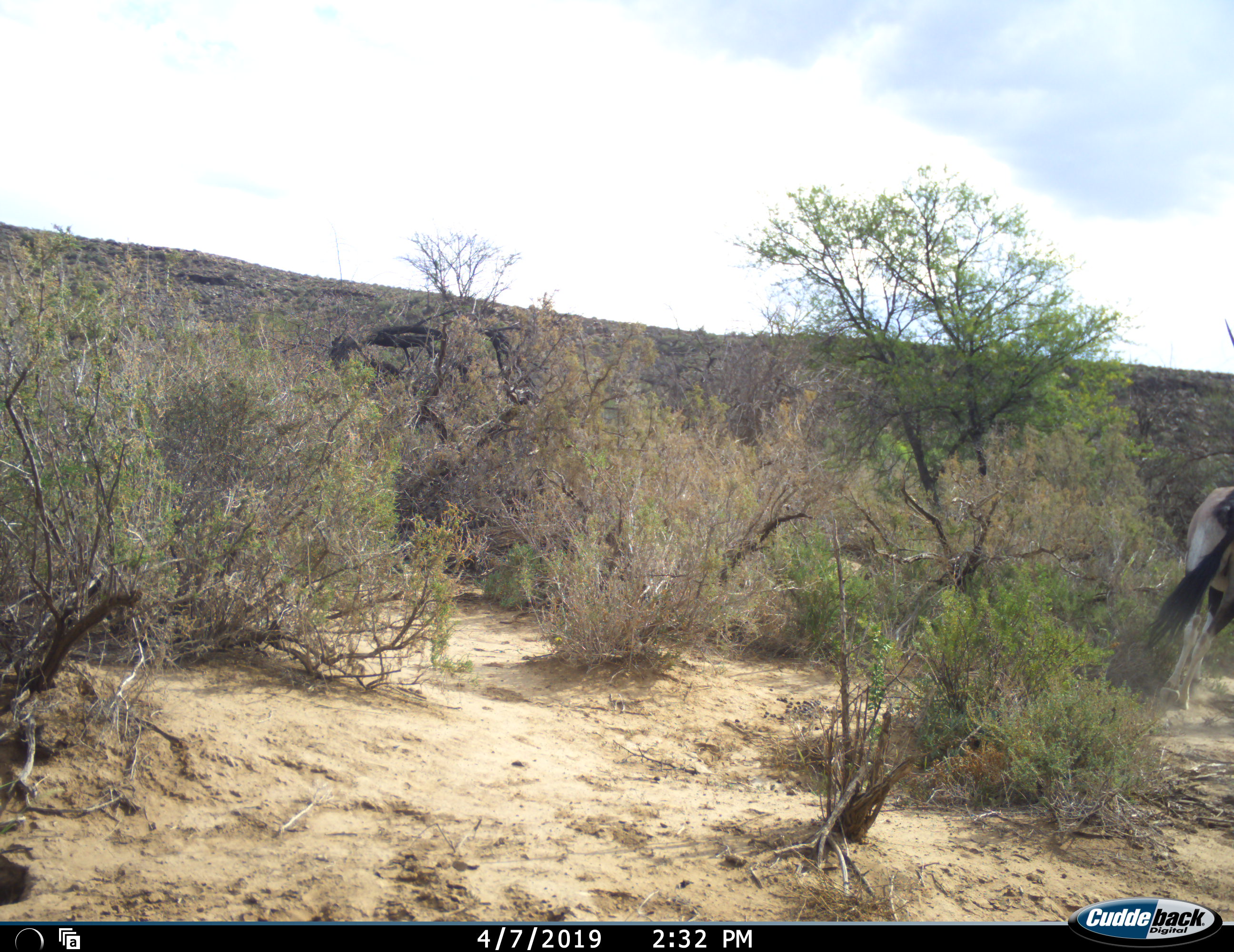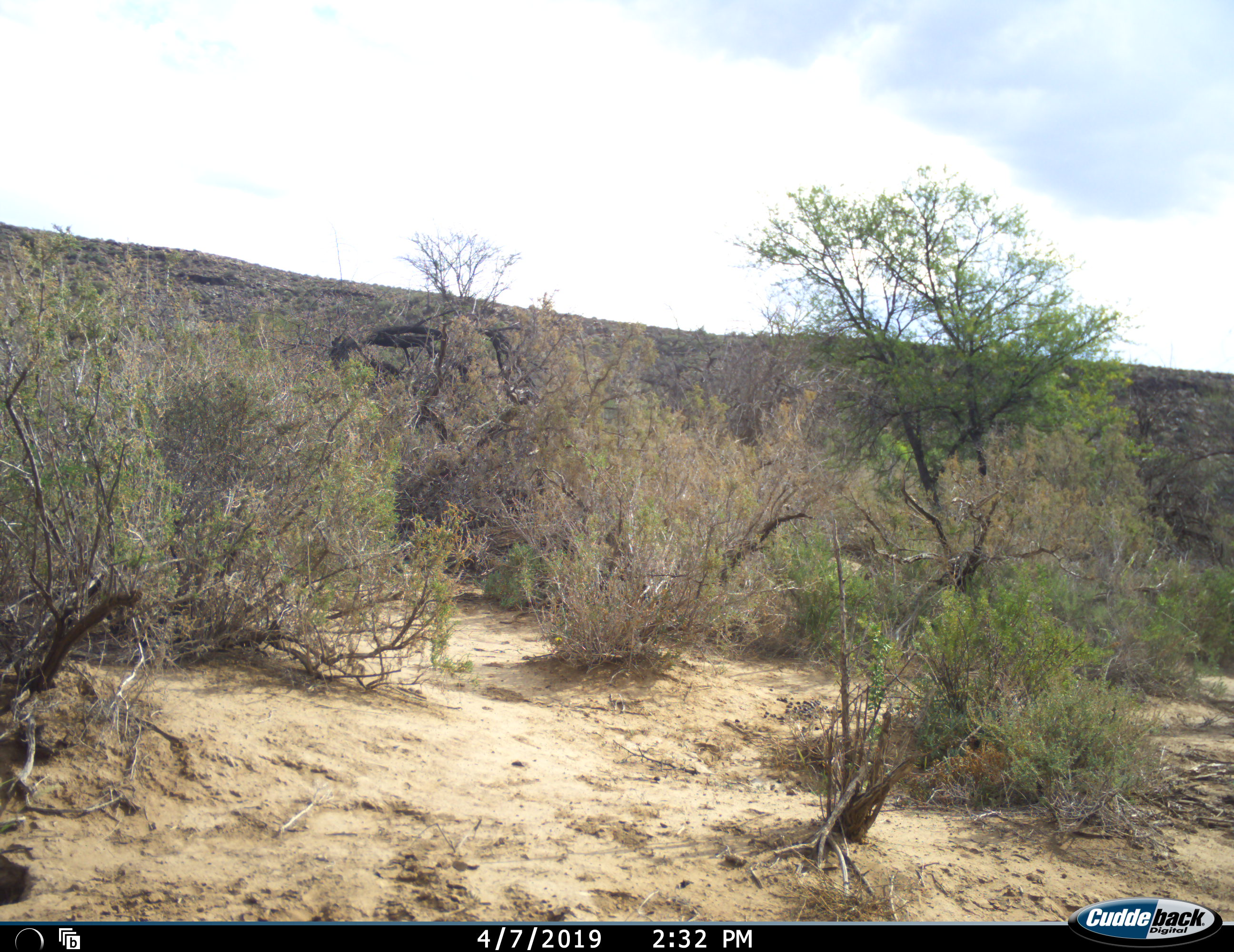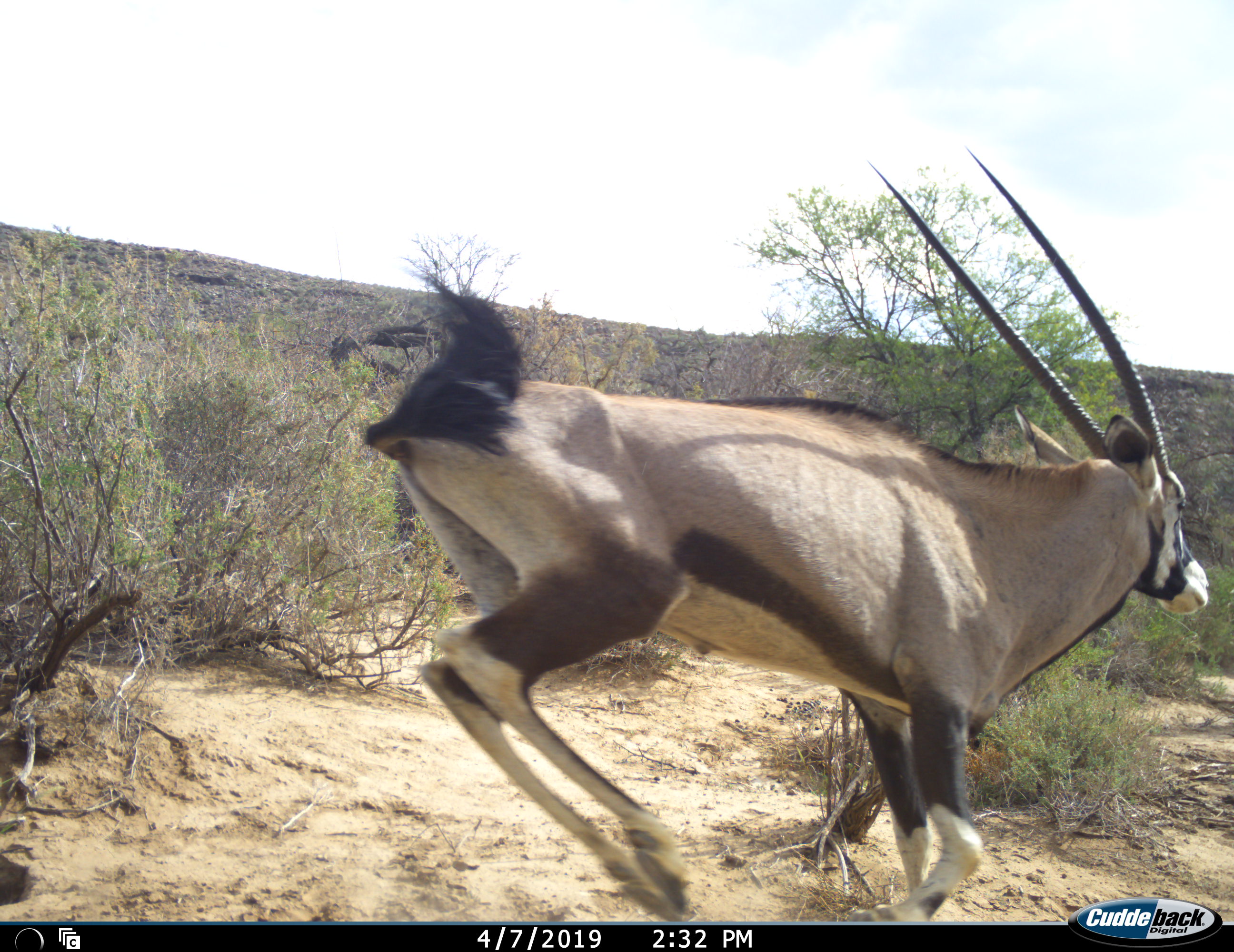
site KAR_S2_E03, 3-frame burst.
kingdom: Animalia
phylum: Chordata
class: Mammalia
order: Artiodactyla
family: Bovidae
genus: Oryx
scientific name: Oryx gazella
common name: gemsbok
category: oryx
Oryx (gemsbok) (Oryx gazella), count 2. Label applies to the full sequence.